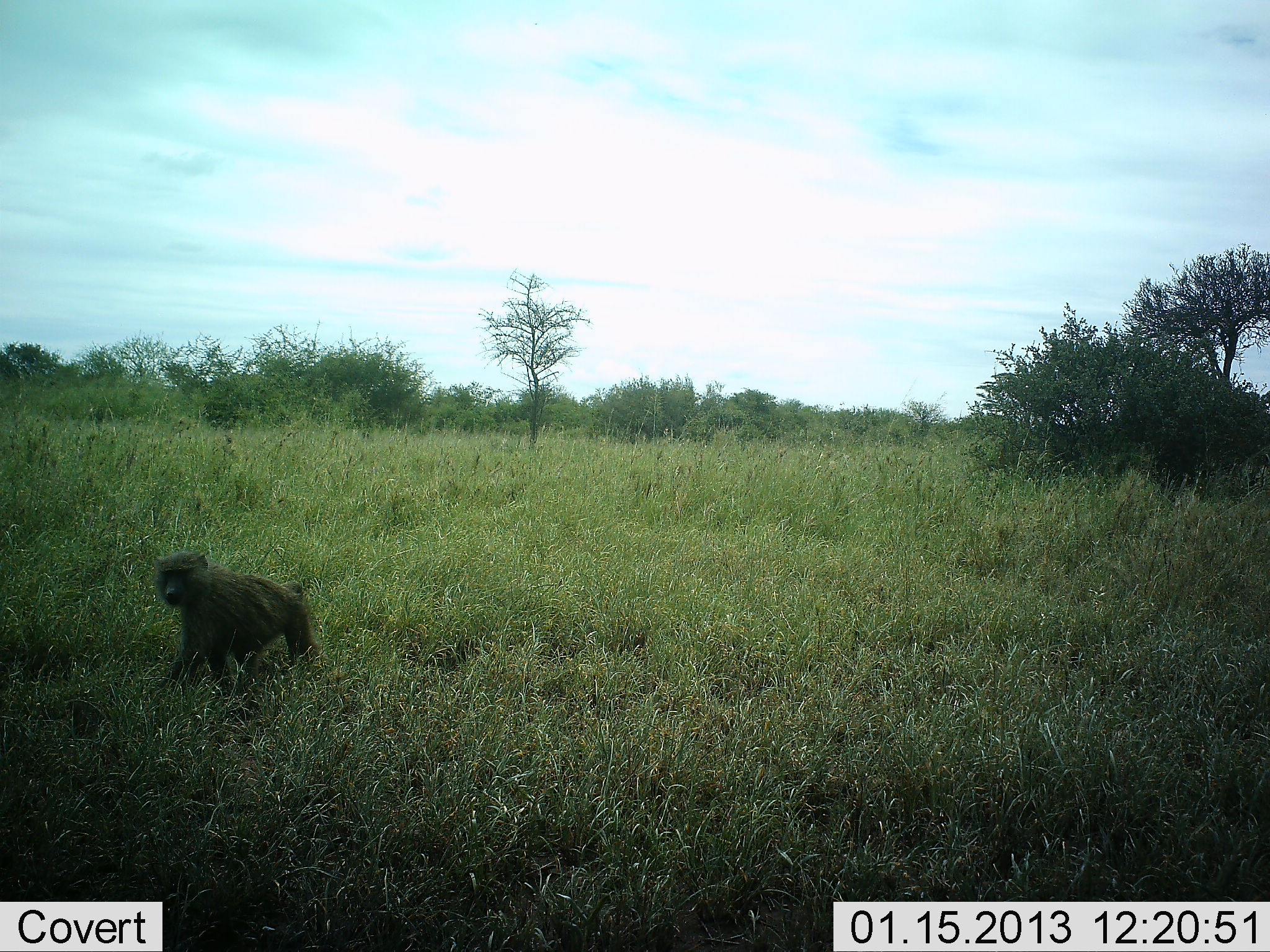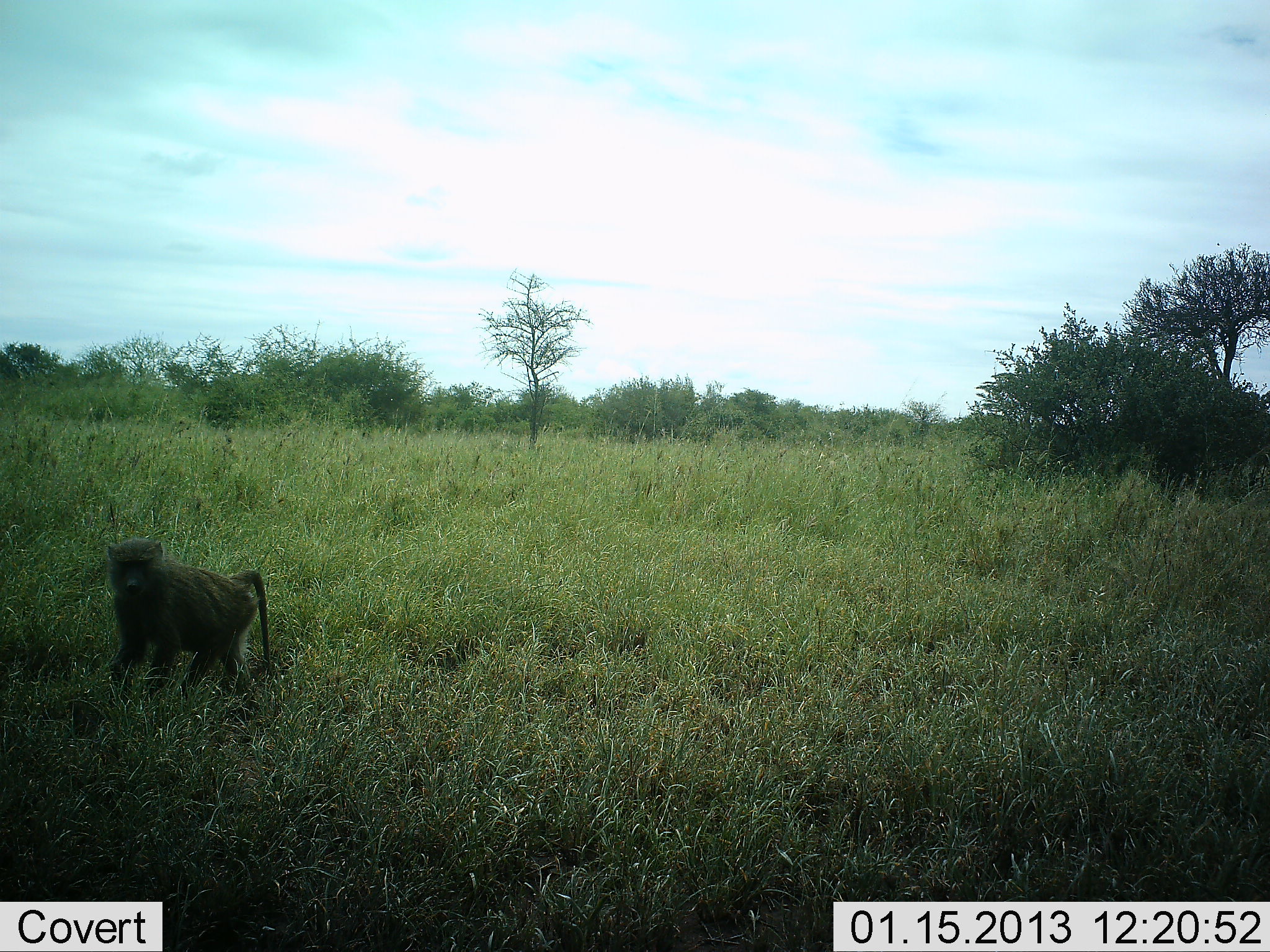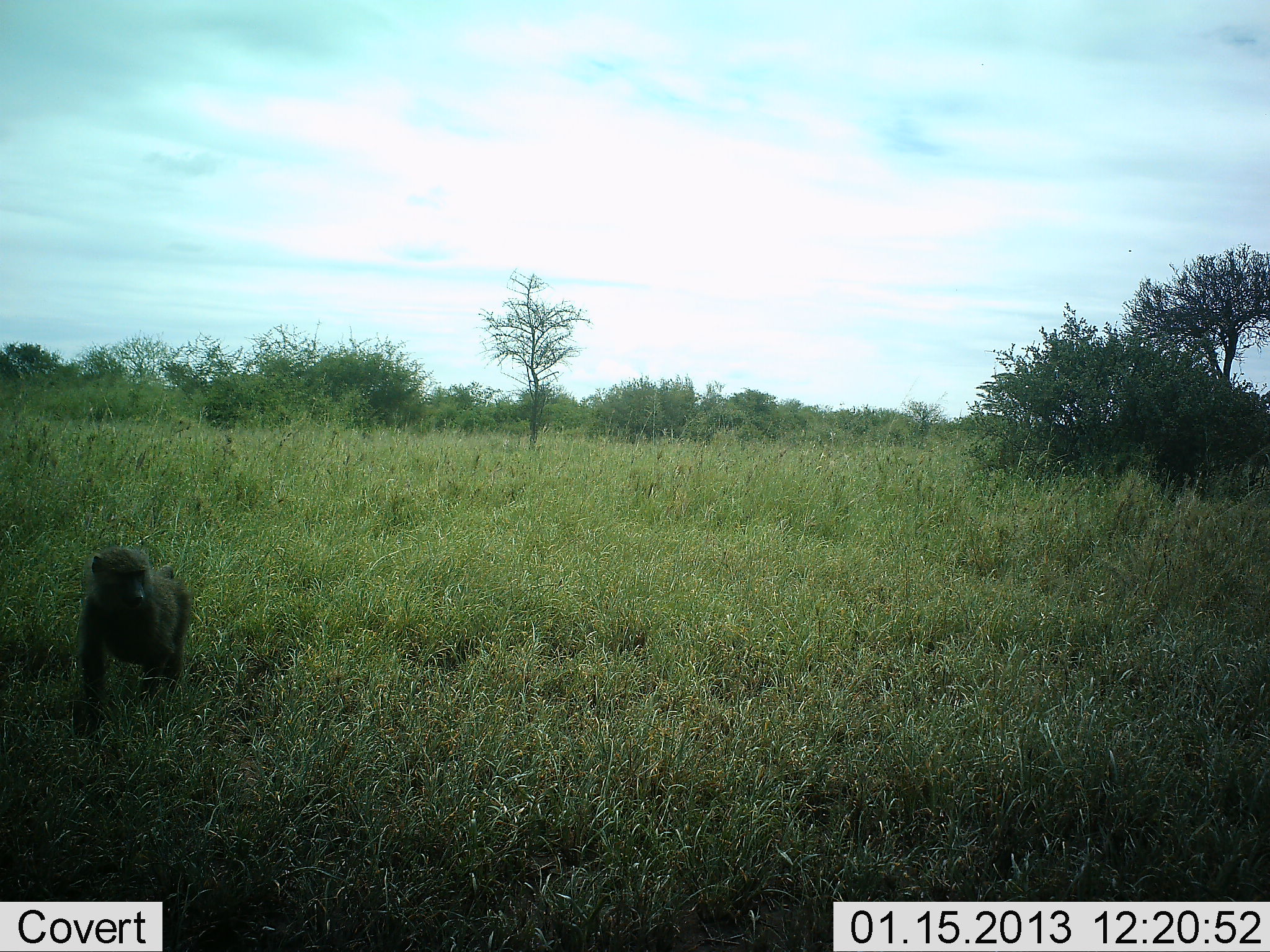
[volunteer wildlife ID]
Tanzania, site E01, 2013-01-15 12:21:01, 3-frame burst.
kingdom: Animalia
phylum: Chordata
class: Mammalia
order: Primates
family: Cercopithecidae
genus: Papio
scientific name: Papio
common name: baboon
Baboon (Papio), count 1. Behavior (volunteer vote fractions): standing 9%, resting 0%, moving 86%, interacting 5%. Young present (vote fraction): 0%. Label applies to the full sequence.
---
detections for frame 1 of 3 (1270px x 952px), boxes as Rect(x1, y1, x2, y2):
animal: Rect(155, 549, 317, 689)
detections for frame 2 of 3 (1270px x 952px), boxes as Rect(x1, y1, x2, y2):
animal: Rect(104, 537, 274, 701)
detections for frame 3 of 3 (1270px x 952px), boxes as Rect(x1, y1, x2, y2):
animal: Rect(75, 546, 193, 726)